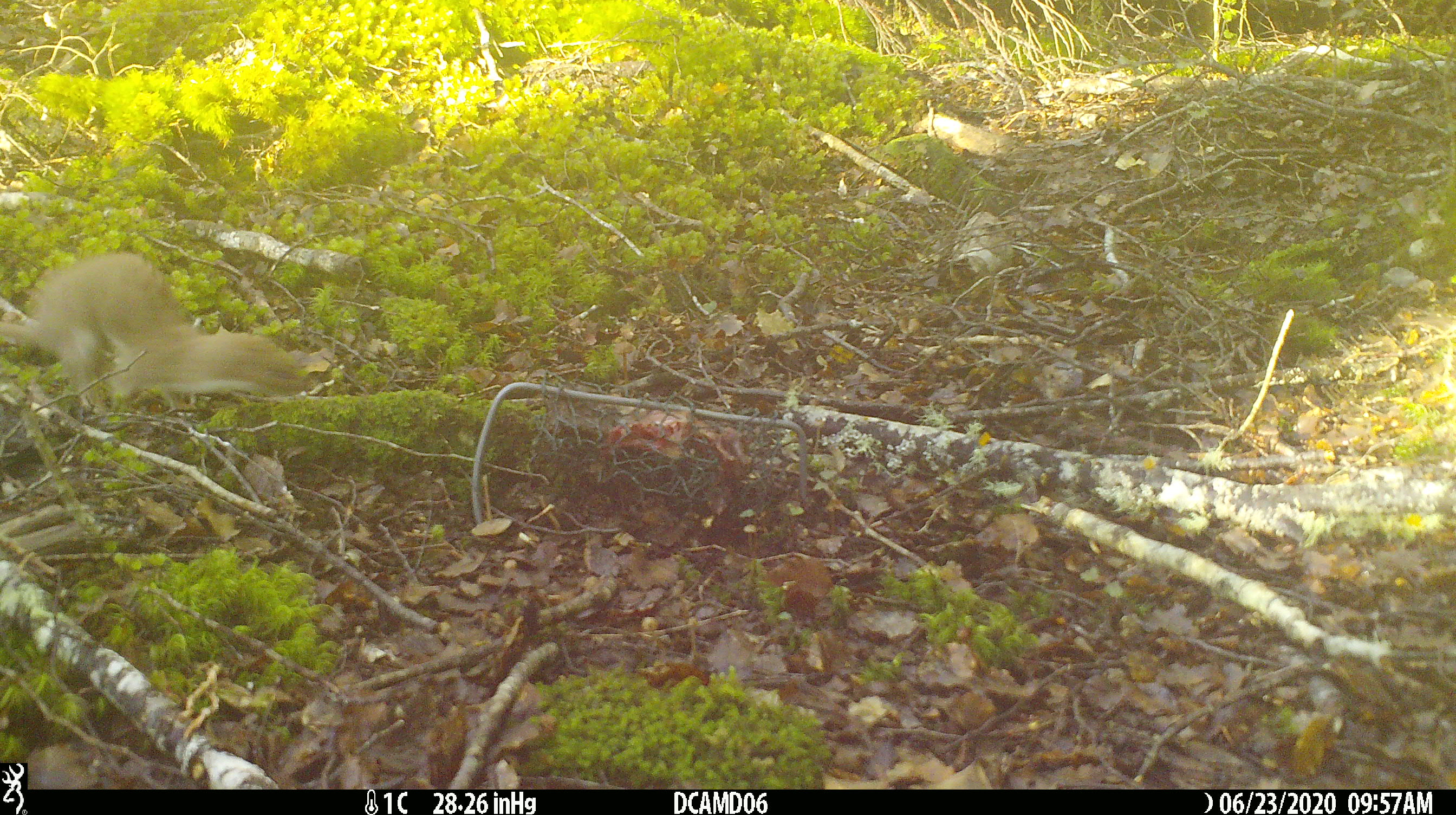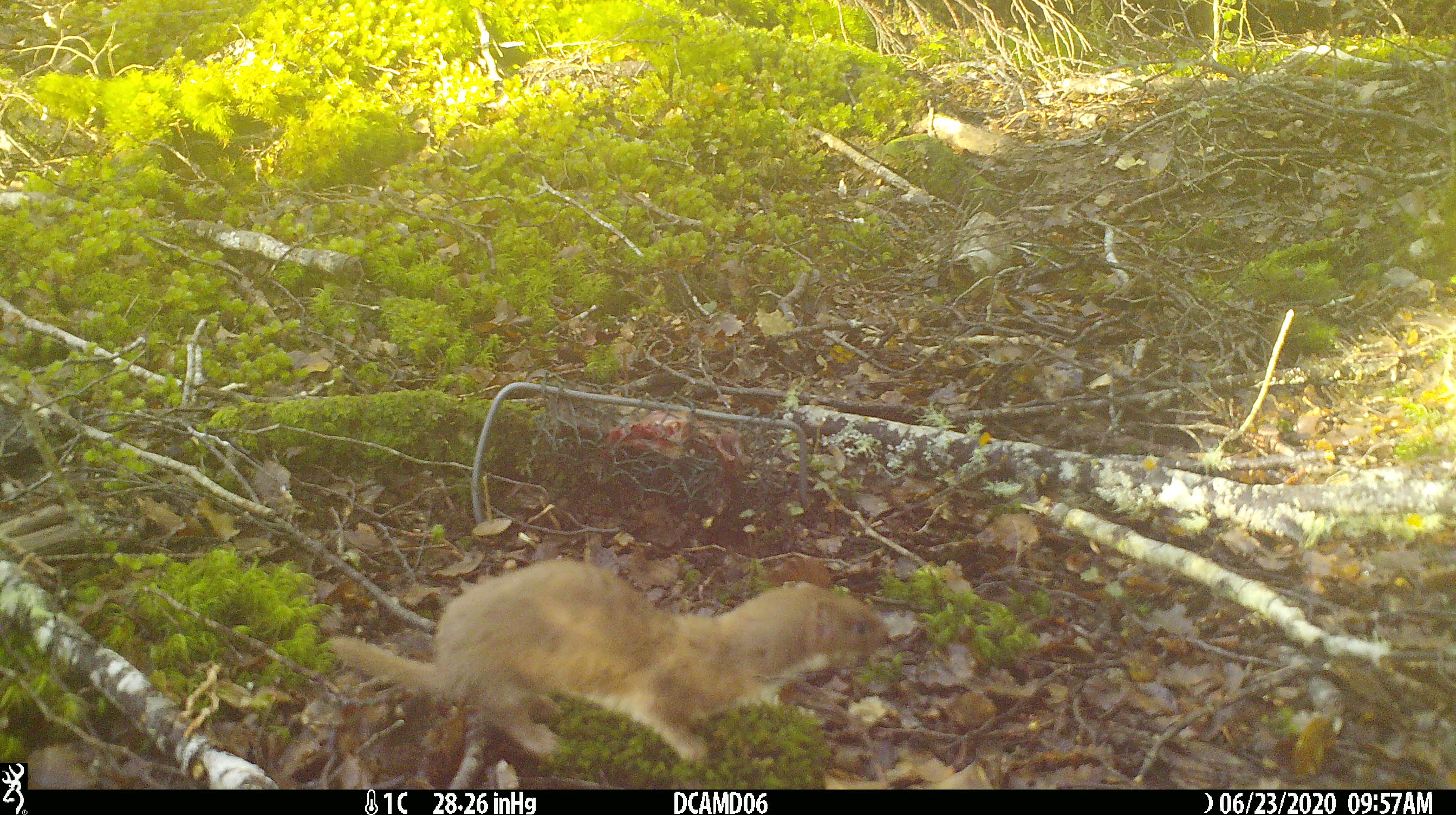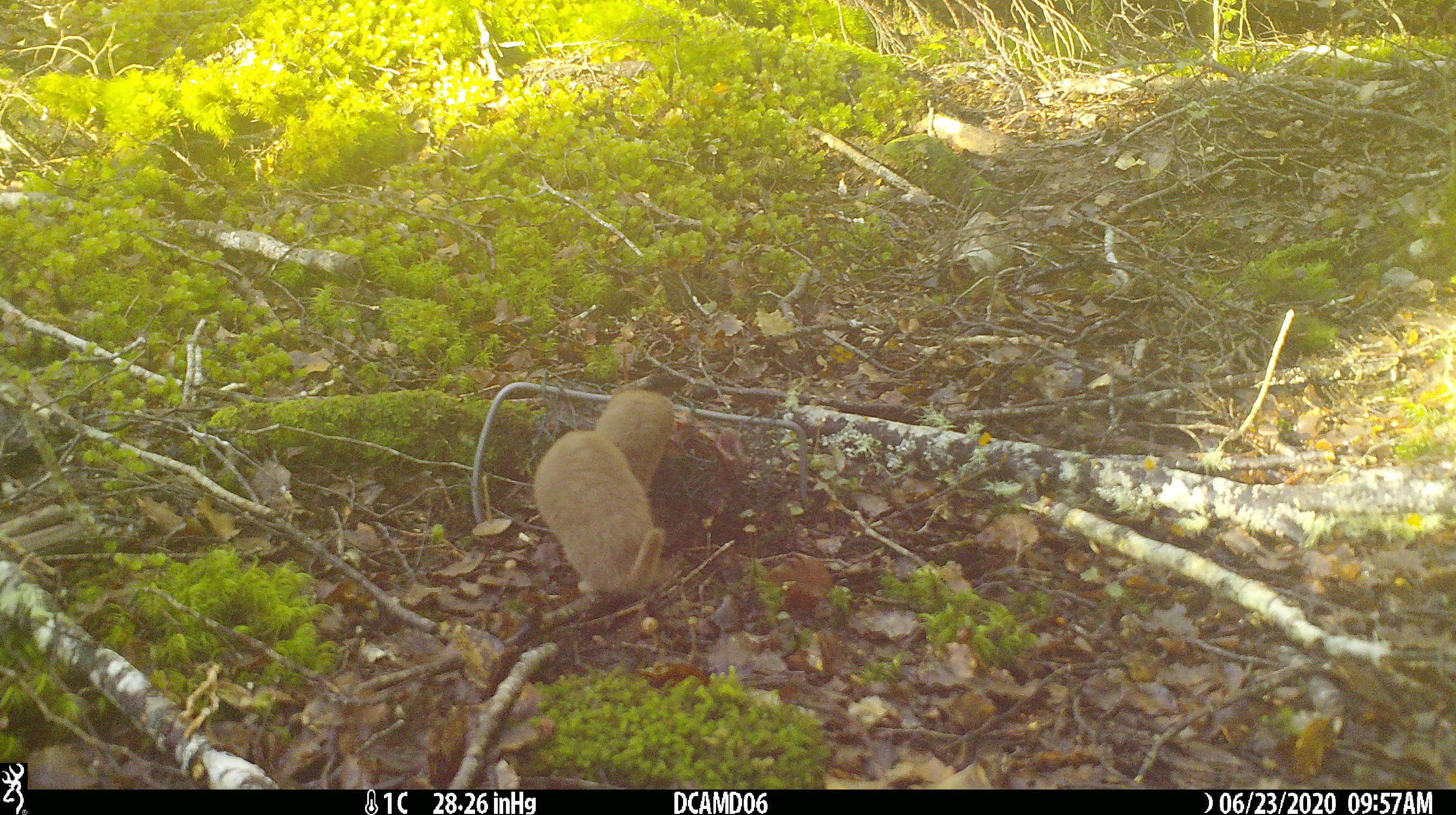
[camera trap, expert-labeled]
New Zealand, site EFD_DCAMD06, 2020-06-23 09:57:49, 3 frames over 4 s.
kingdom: Animalia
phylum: Chordata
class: Mammalia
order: Carnivora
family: Mustelidae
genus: Mustela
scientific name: Mustela nivalis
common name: least weasel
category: weasel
Weasel (least weasel) (Mustela nivalis).